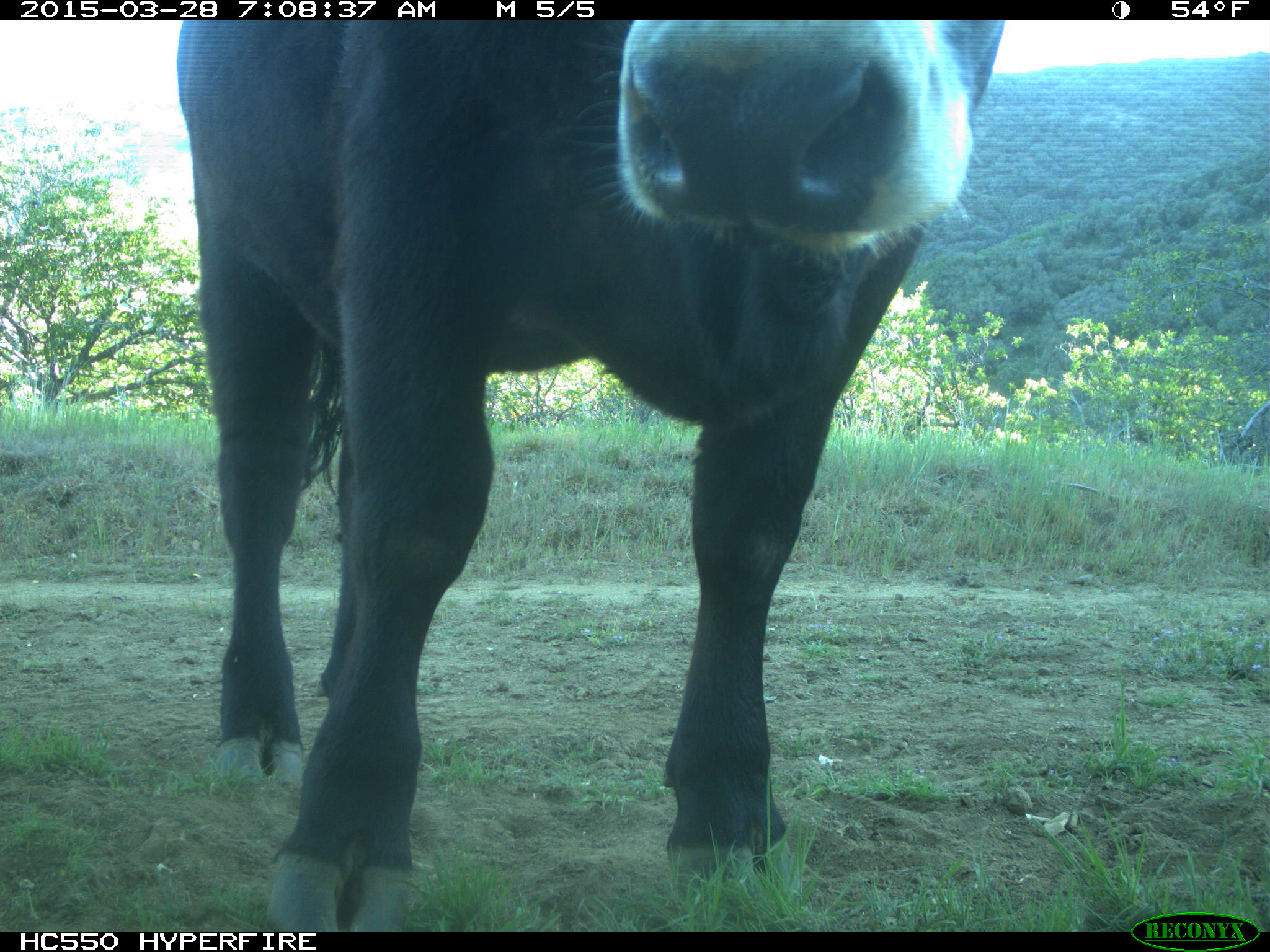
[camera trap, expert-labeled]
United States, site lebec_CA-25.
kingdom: Animalia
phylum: Chordata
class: Mammalia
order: Artiodactyla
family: Bovidae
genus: Bos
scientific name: Bos taurus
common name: domestic cow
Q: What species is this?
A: Bos taurus (domestic cow).